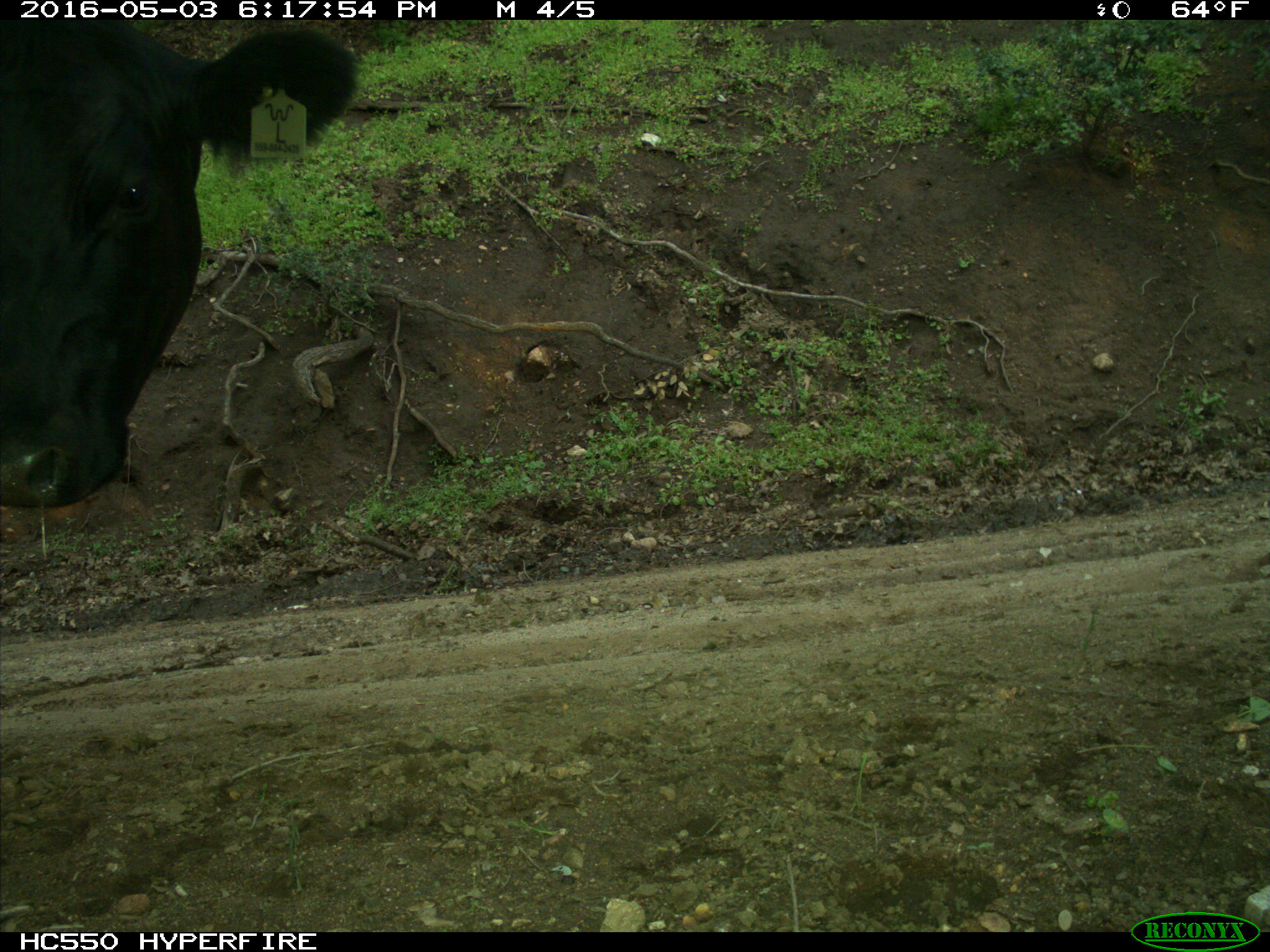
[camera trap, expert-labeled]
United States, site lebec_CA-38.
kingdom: Animalia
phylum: Chordata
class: Mammalia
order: Artiodactyla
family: Bovidae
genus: Bos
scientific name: Bos taurus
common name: domestic cow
Bos taurus (domestic cow).